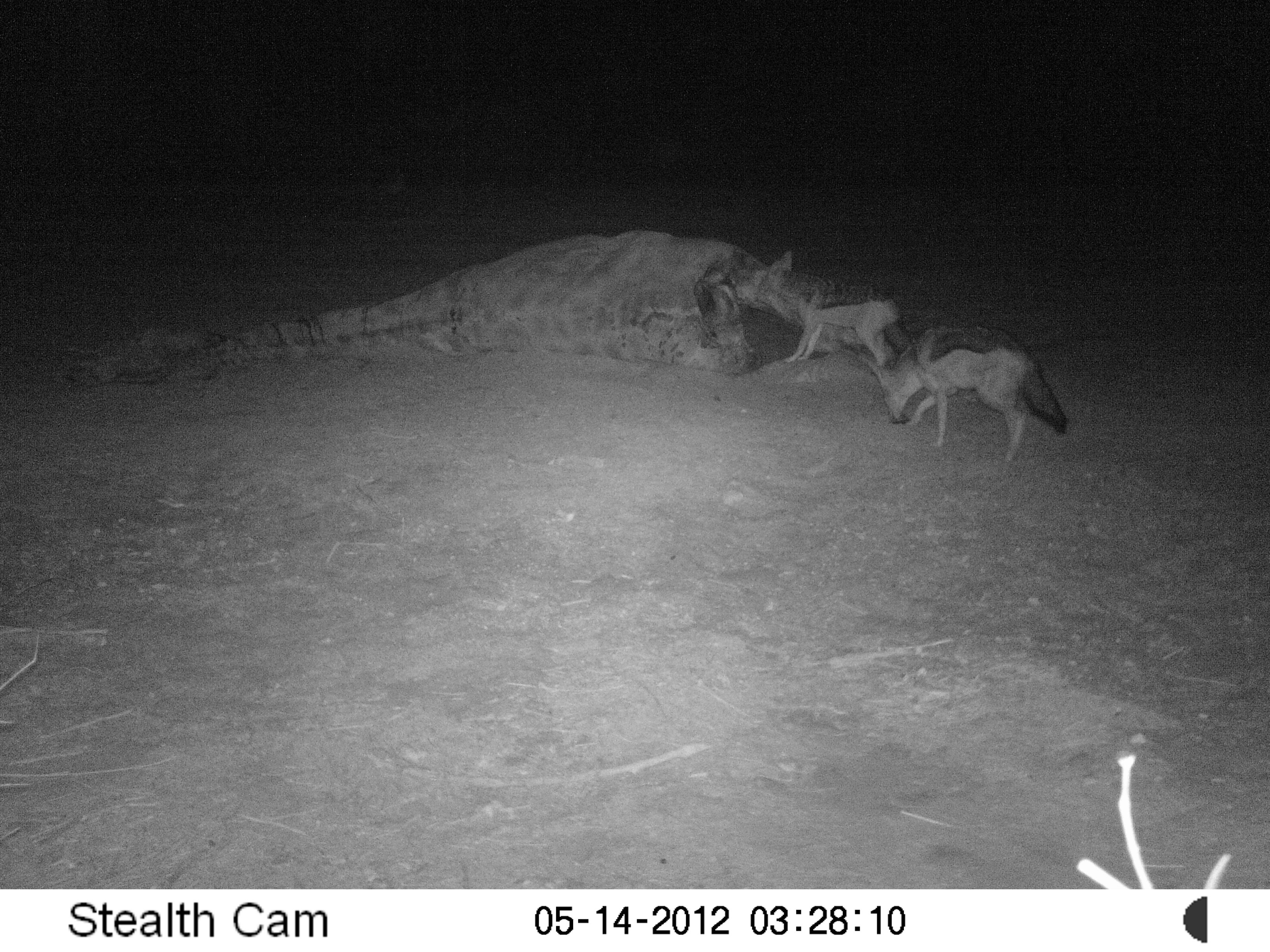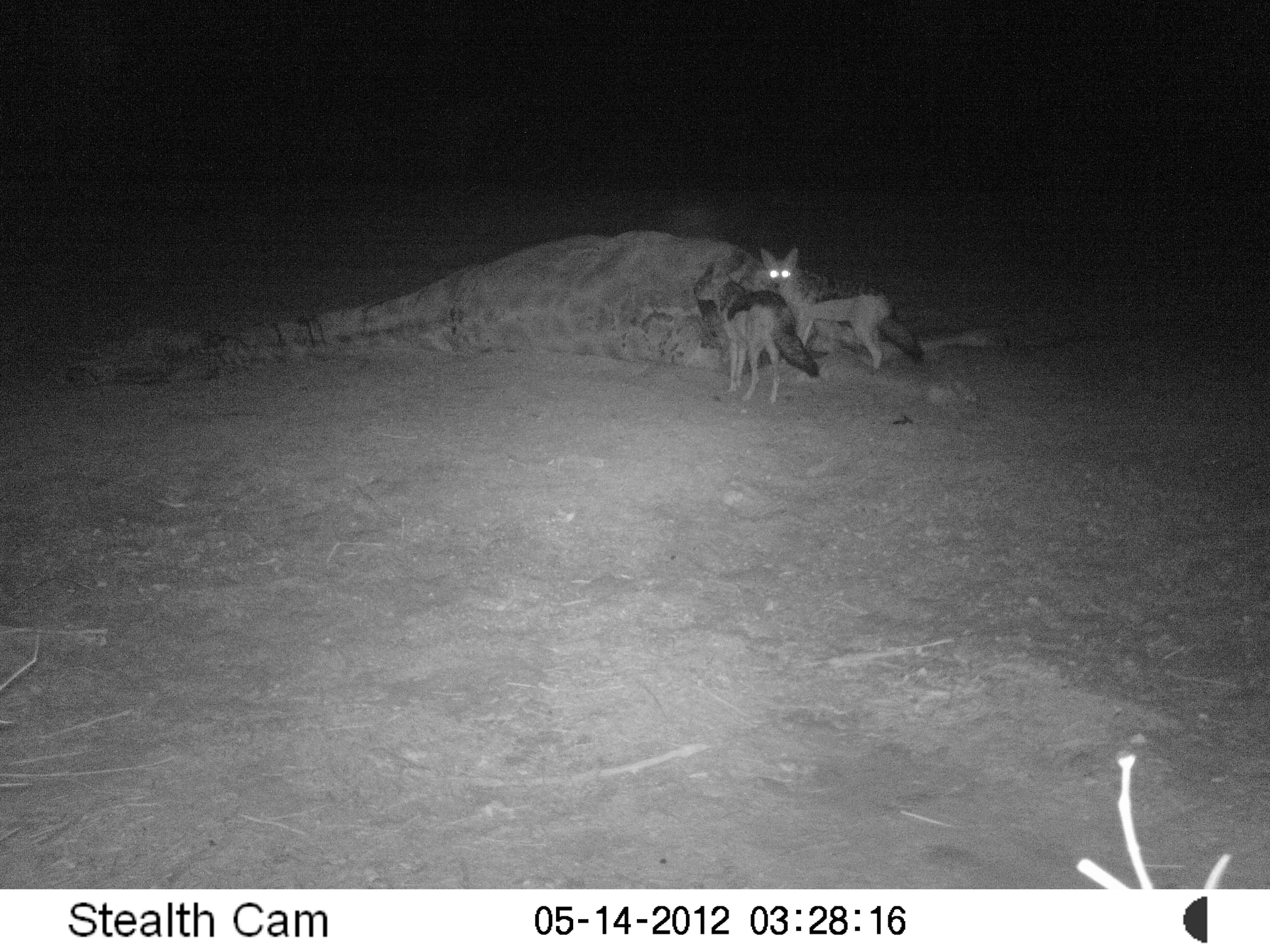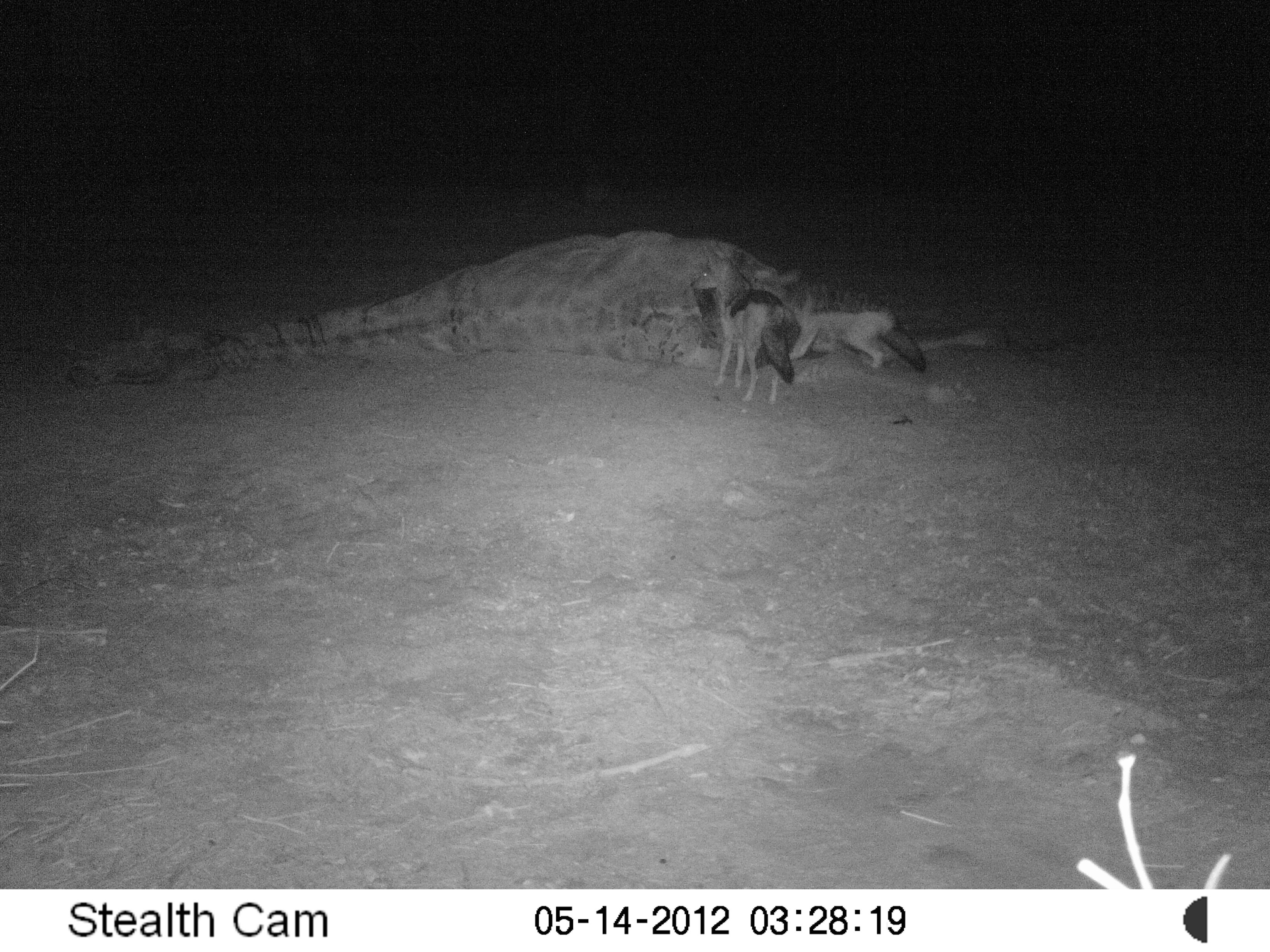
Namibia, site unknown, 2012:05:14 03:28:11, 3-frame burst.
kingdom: Animalia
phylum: Chordata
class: Mammalia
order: Carnivora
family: Canidae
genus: Lupulella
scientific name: Lupulella mesomelas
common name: black-backed jackal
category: canis mesomelas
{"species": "canis mesomelas (black-backed jackal) (Lupulella mesomelas)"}